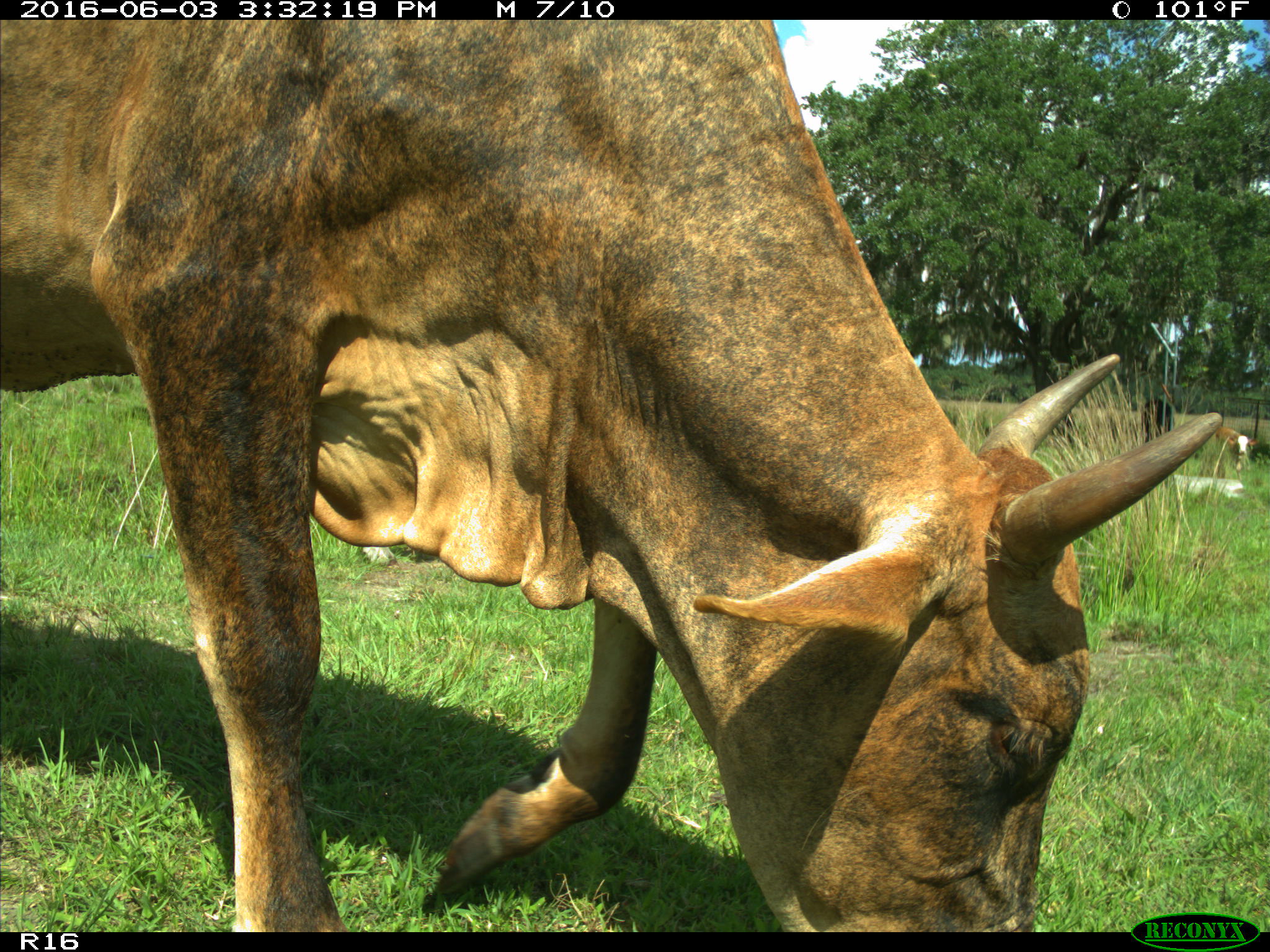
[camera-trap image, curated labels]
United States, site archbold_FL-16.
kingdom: Animalia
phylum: Chordata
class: Mammalia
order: Artiodactyla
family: Bovidae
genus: Bos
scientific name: Bos taurus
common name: domestic cow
Bos taurus (domestic cow).